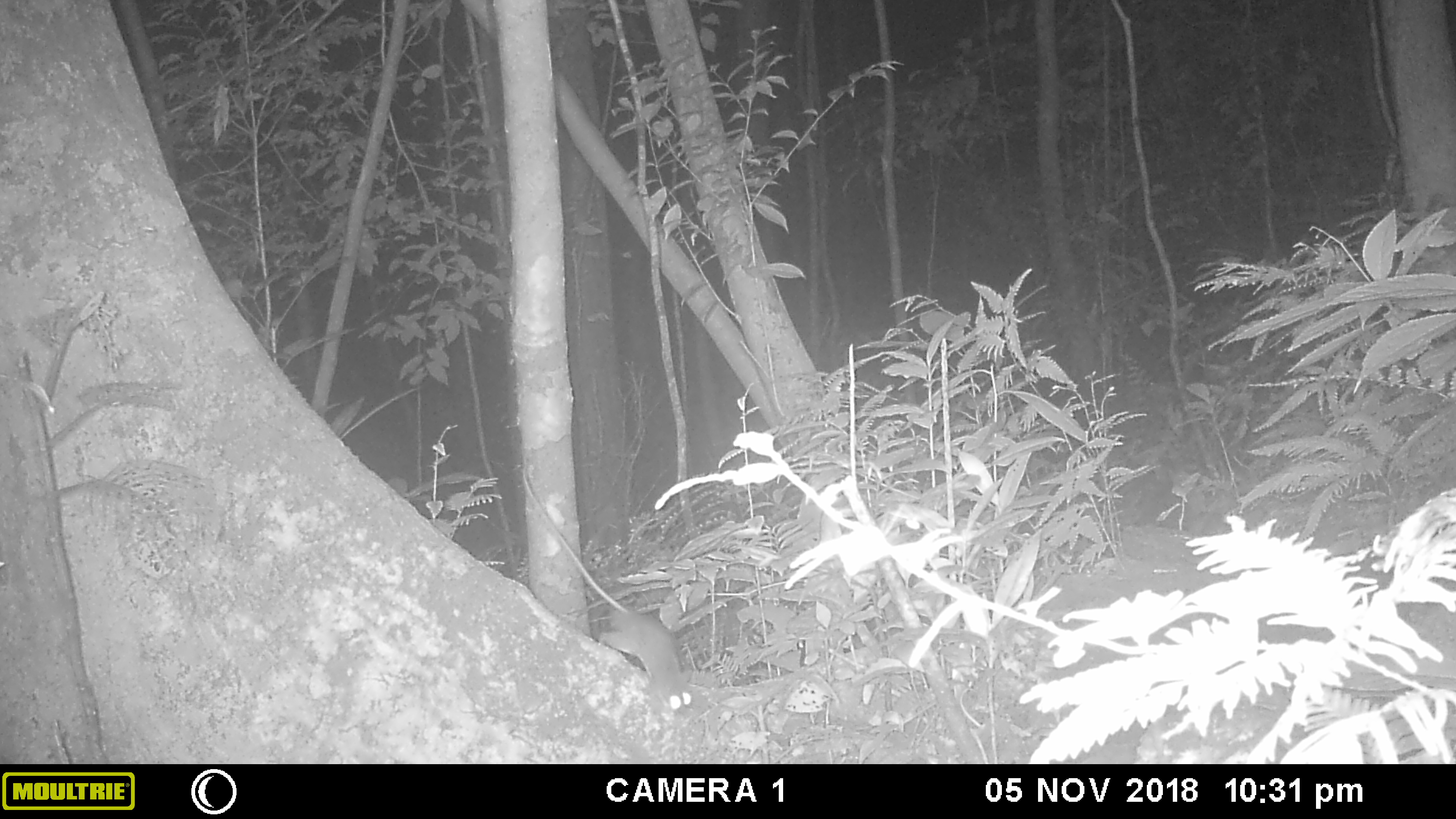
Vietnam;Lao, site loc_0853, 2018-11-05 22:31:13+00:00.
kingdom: Animalia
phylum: Chordata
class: Mammalia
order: Rodentia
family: Muridae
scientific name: Muridae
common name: old-world mice and rats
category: unidentified murid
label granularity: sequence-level